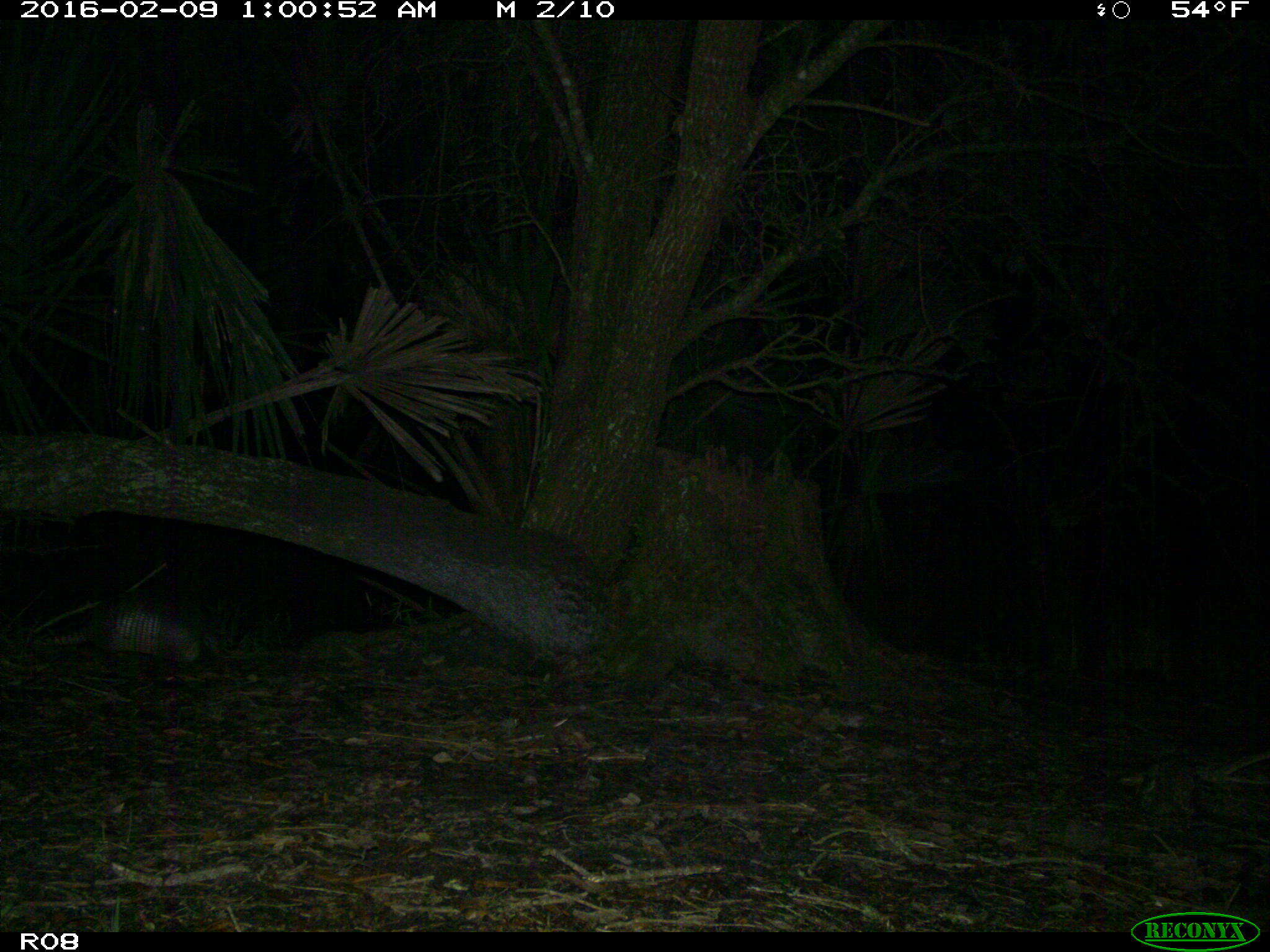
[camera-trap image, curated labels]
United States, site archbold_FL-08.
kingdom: Animalia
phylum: Chordata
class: Mammalia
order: Cingulata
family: Dasypodidae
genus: Dasypus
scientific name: Dasypus novemcinctus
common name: nine-banded armadillo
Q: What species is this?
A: Dasypus novemcinctus (nine-banded armadillo).